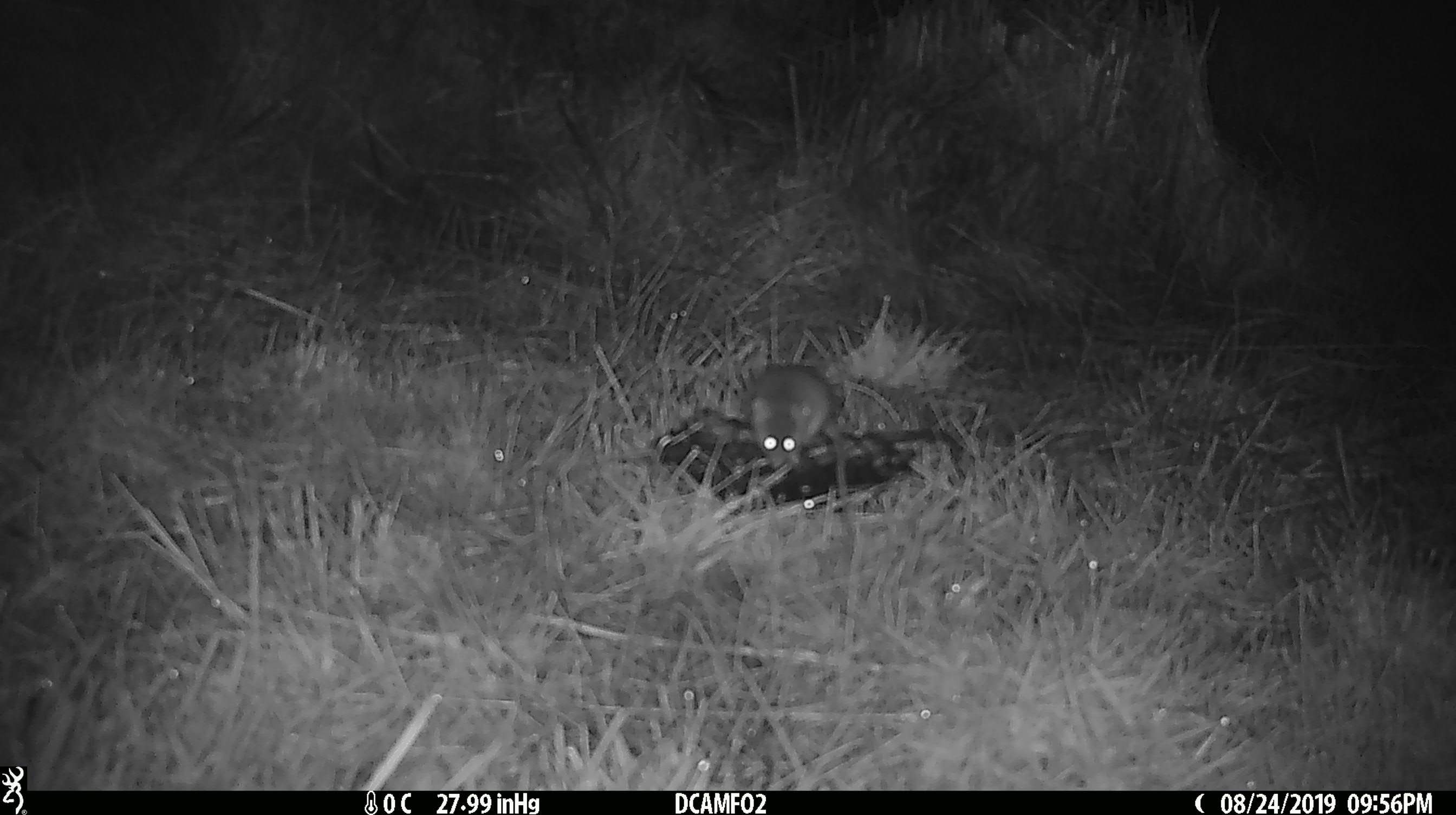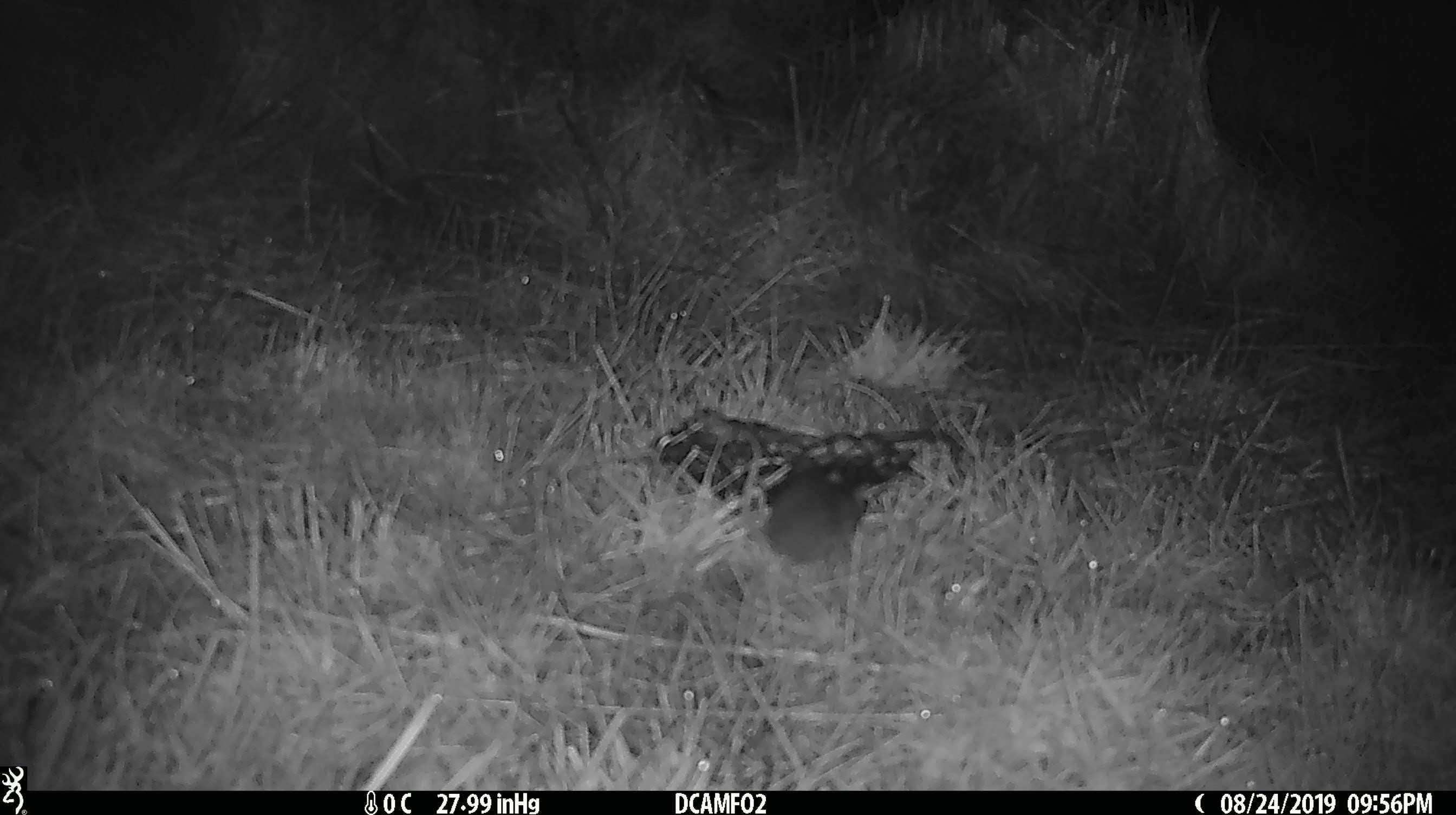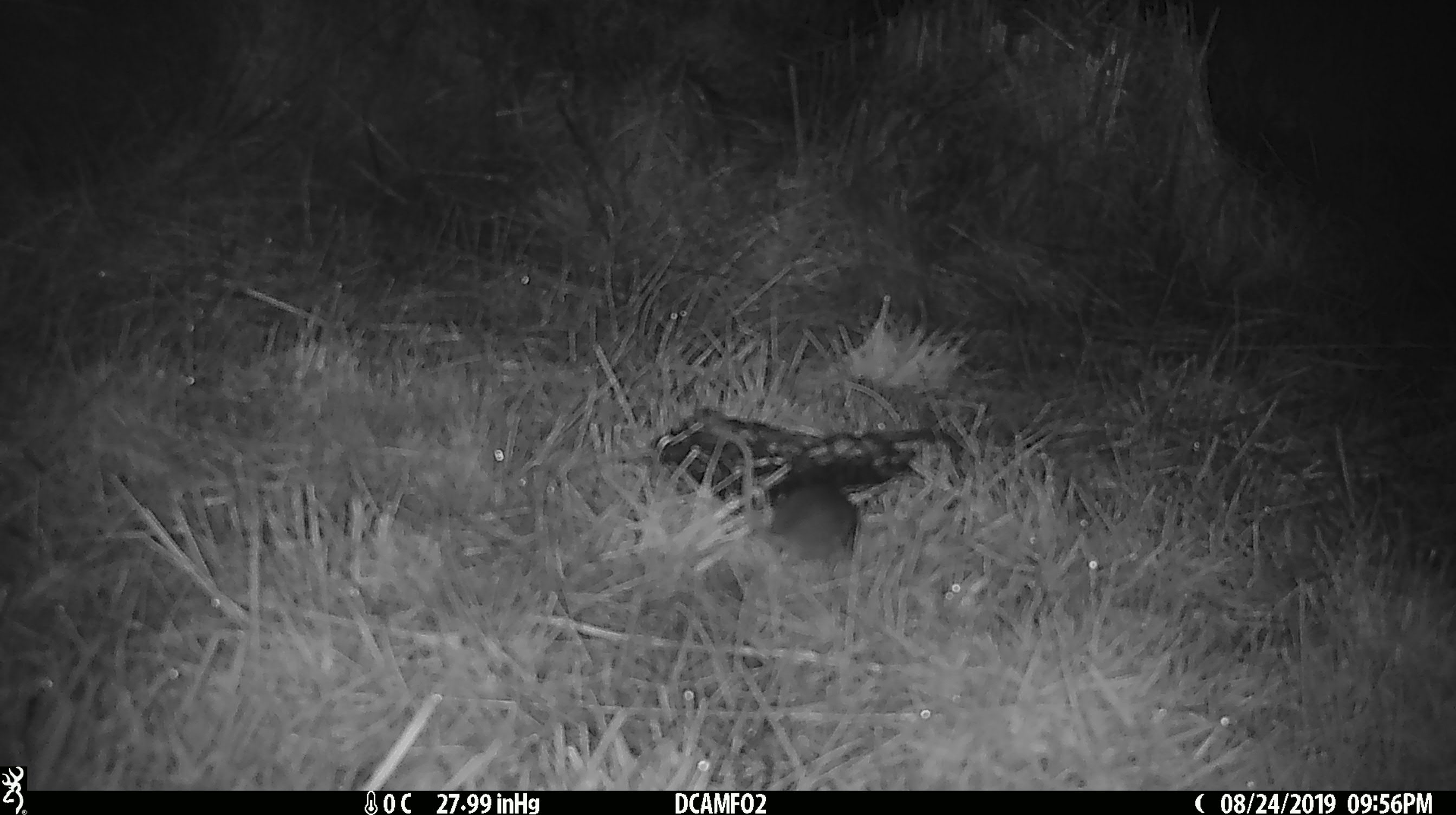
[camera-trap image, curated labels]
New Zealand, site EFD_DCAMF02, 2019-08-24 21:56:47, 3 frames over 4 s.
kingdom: Animalia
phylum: Chordata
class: Mammalia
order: Rodentia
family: Muridae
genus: Mus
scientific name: Mus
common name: mouse